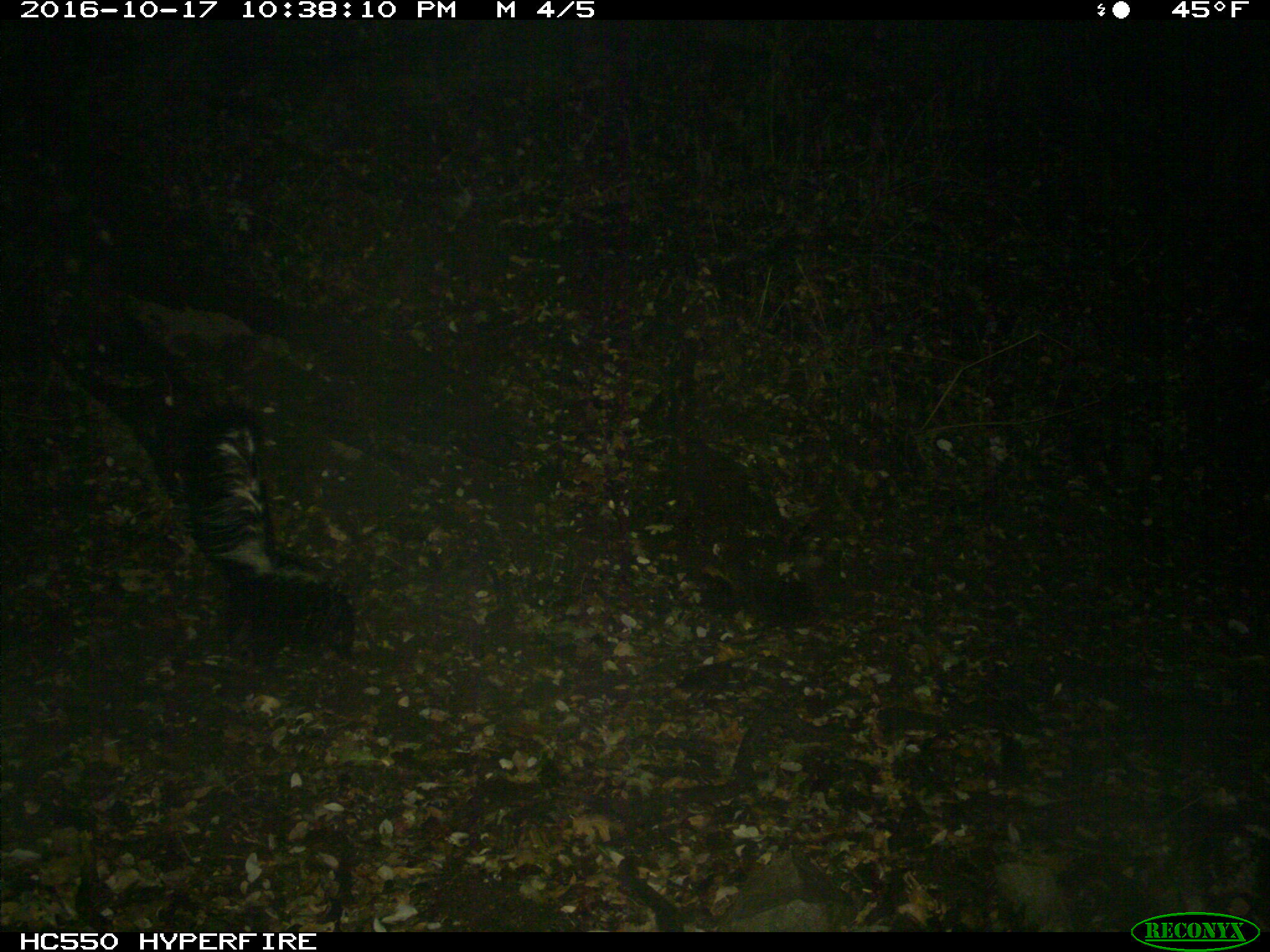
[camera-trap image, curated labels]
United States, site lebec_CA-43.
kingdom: Animalia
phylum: Chordata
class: Mammalia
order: Carnivora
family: Mephitidae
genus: Mephitis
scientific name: Mephitis mephitis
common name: striped skunk